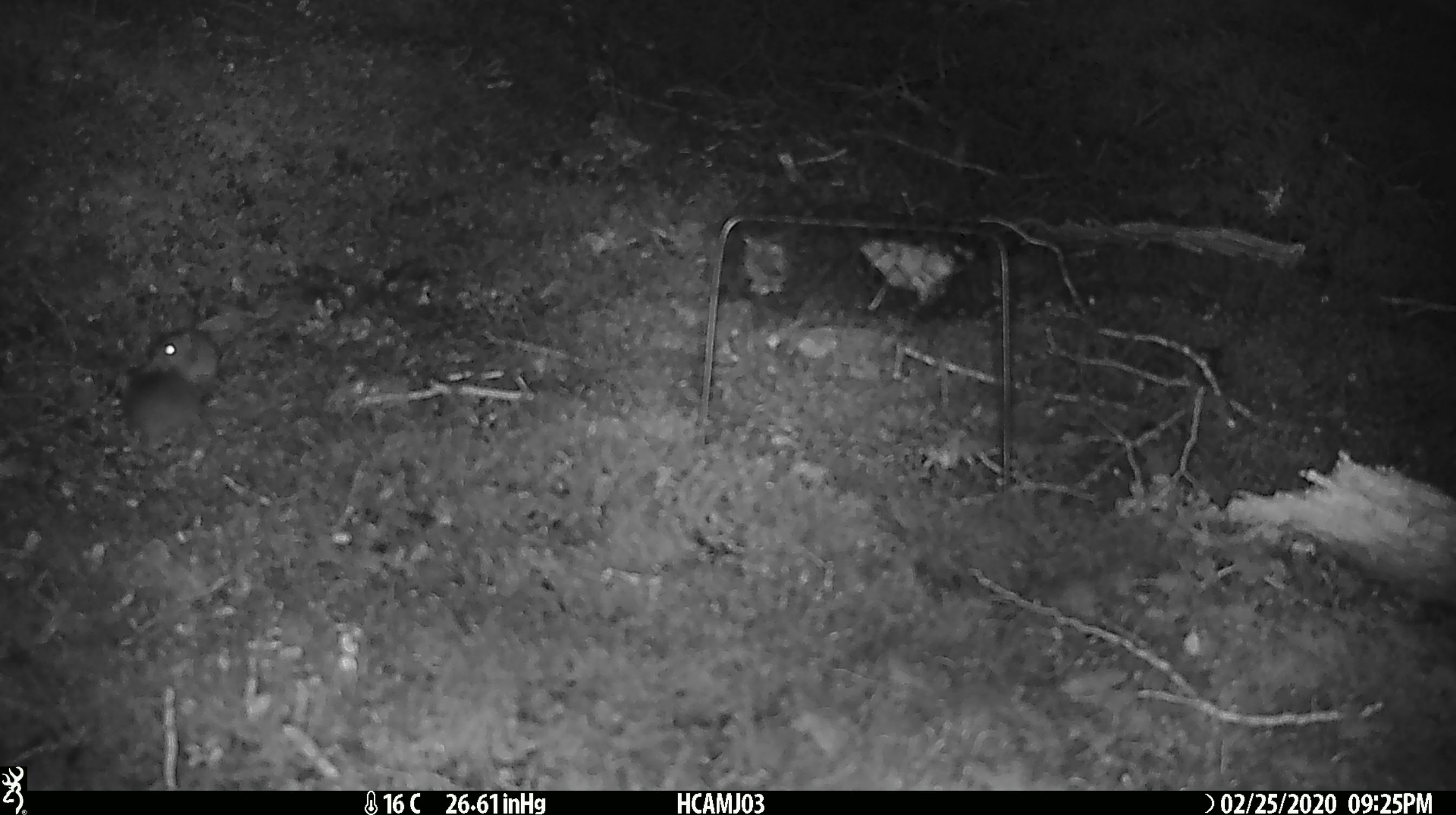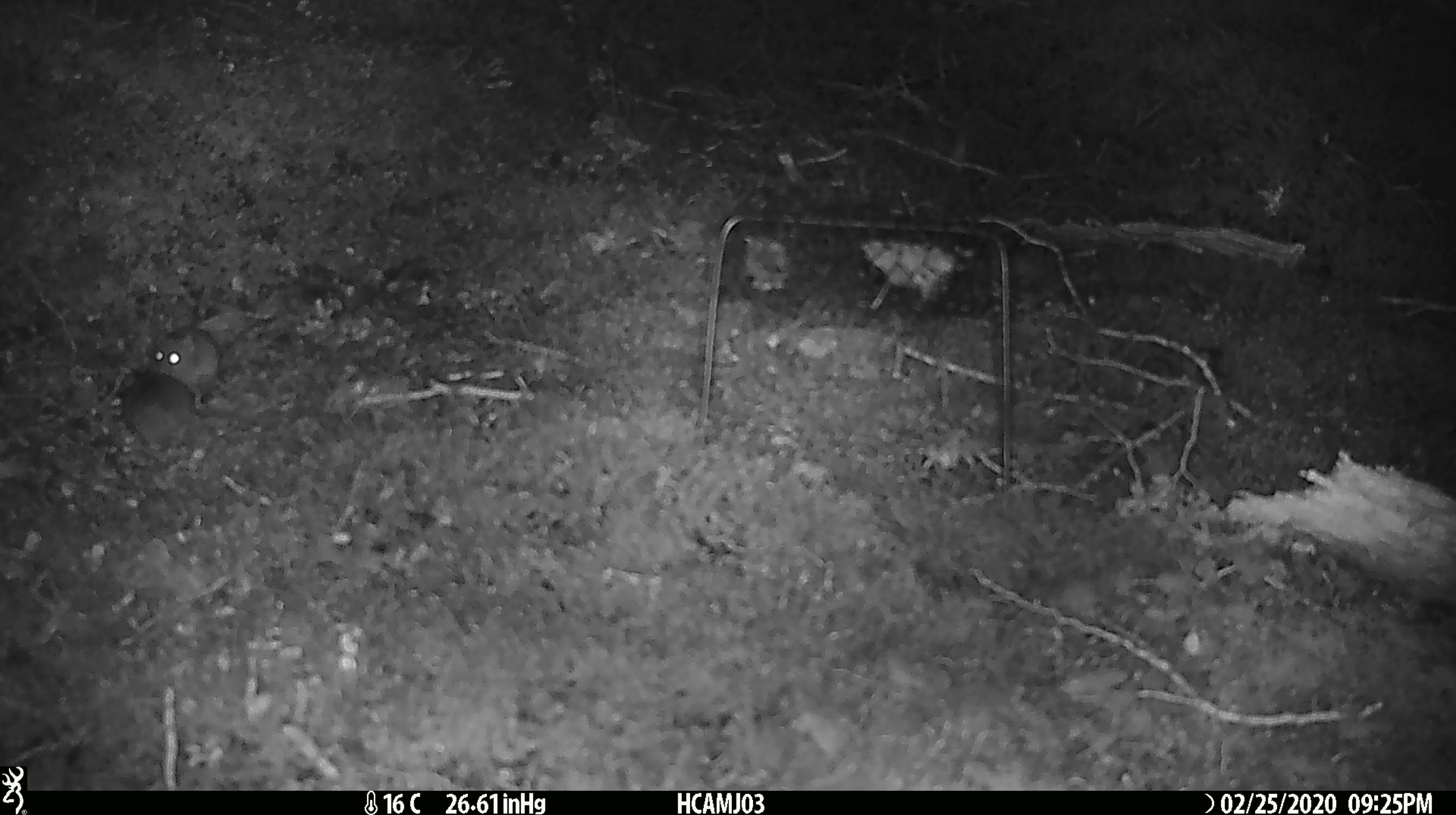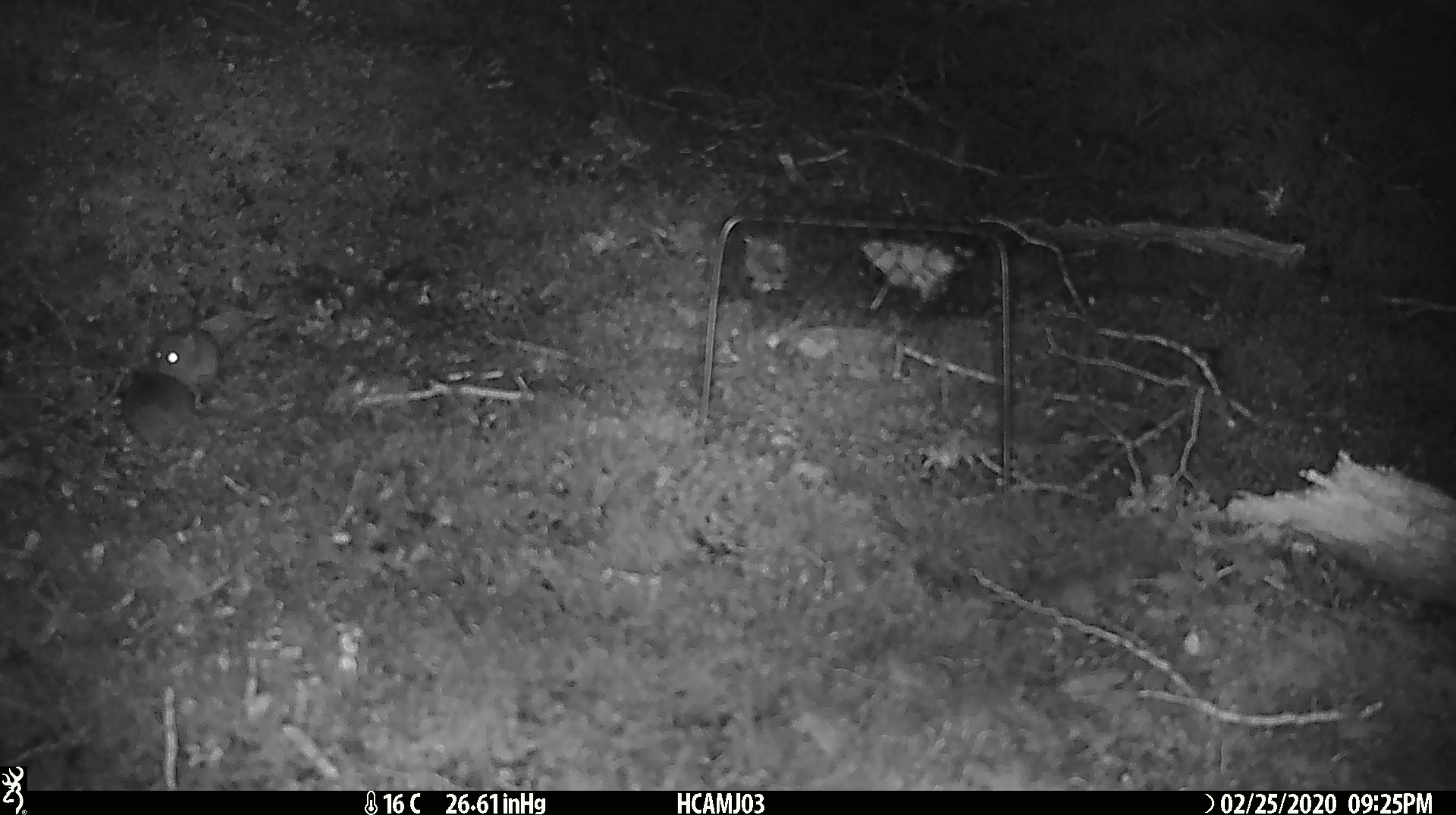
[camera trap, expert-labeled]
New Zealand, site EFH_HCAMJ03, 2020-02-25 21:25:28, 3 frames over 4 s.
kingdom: Animalia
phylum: Chordata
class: Mammalia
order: Rodentia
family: Muridae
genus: Mus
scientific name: Mus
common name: mouse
Mouse (Mus).